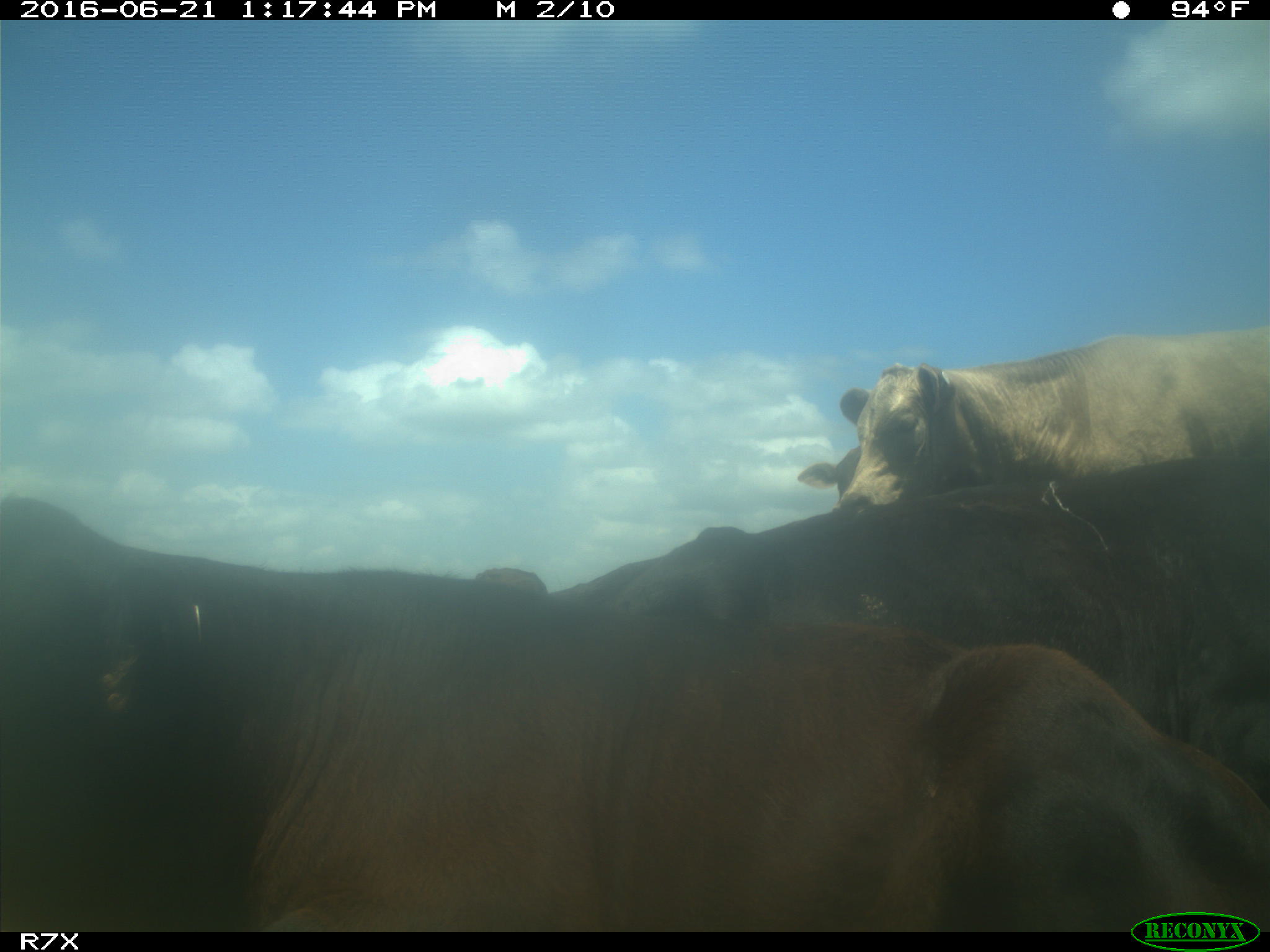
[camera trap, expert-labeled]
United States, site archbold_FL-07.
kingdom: Animalia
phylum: Chordata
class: Mammalia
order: Artiodactyla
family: Bovidae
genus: Bos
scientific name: Bos taurus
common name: domestic cow